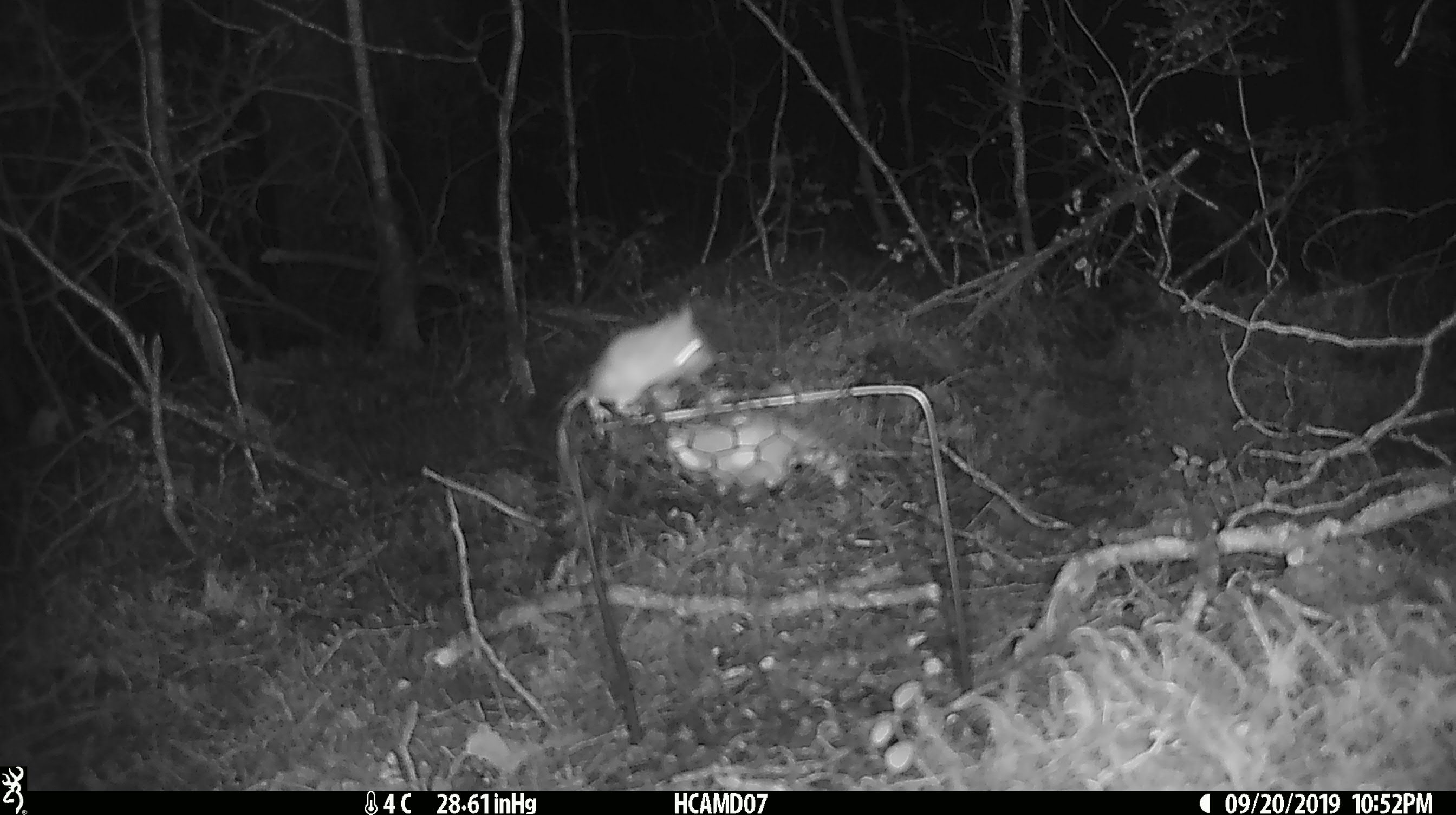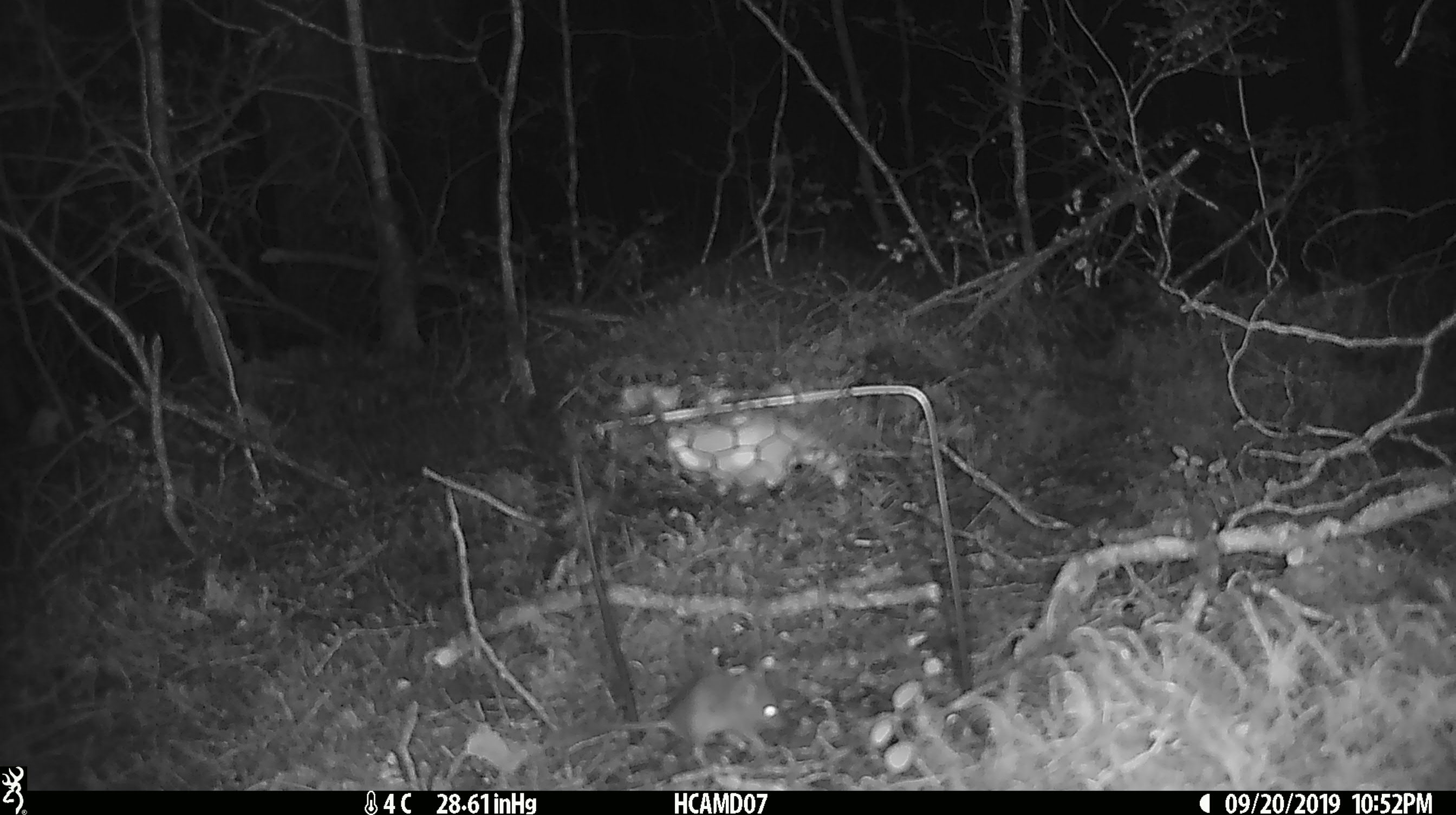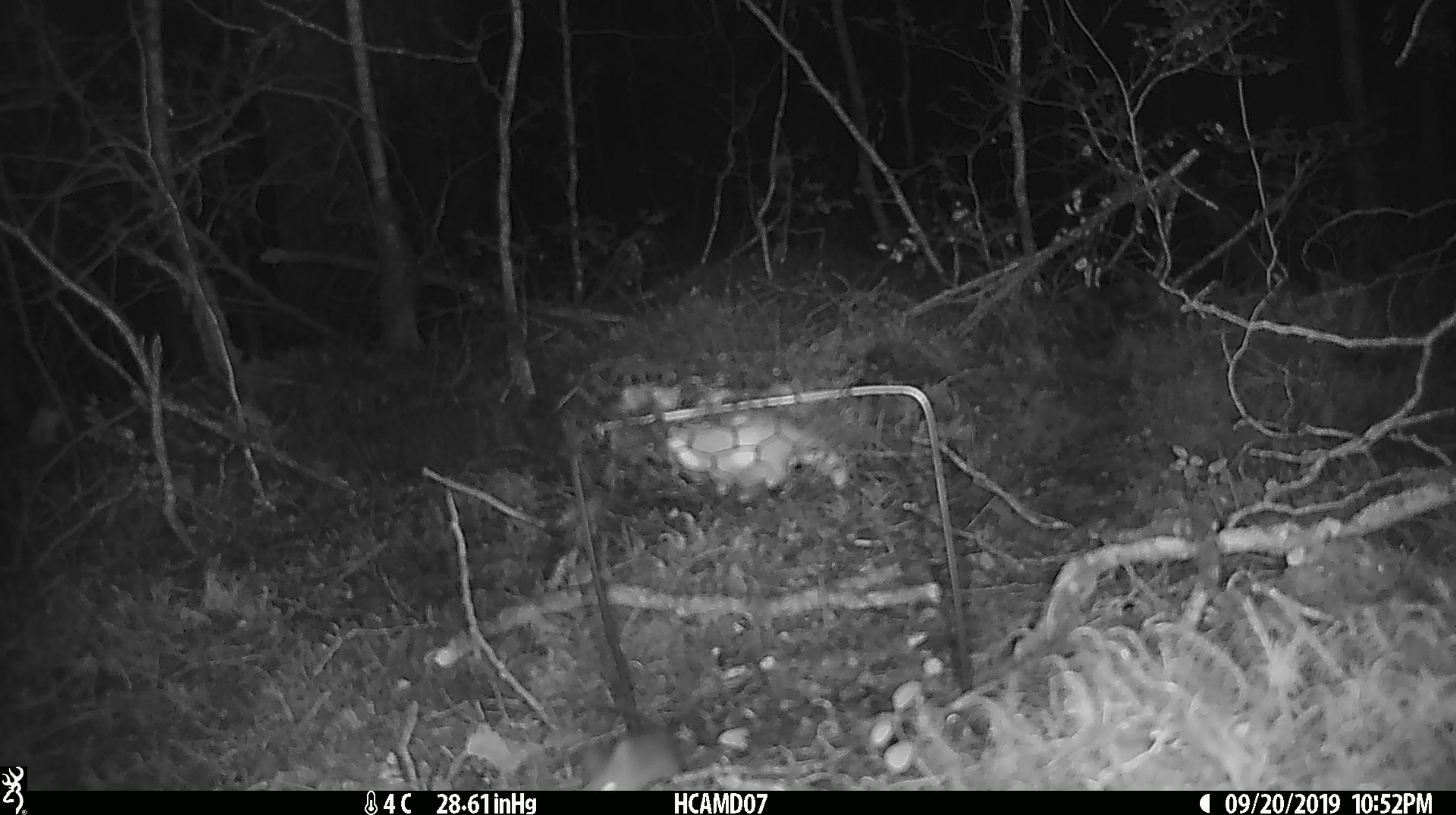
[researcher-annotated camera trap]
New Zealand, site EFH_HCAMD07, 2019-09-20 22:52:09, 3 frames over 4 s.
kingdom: Animalia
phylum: Chordata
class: Mammalia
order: Rodentia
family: Muridae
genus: Mus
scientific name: Mus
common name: mouse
Mouse (Mus).